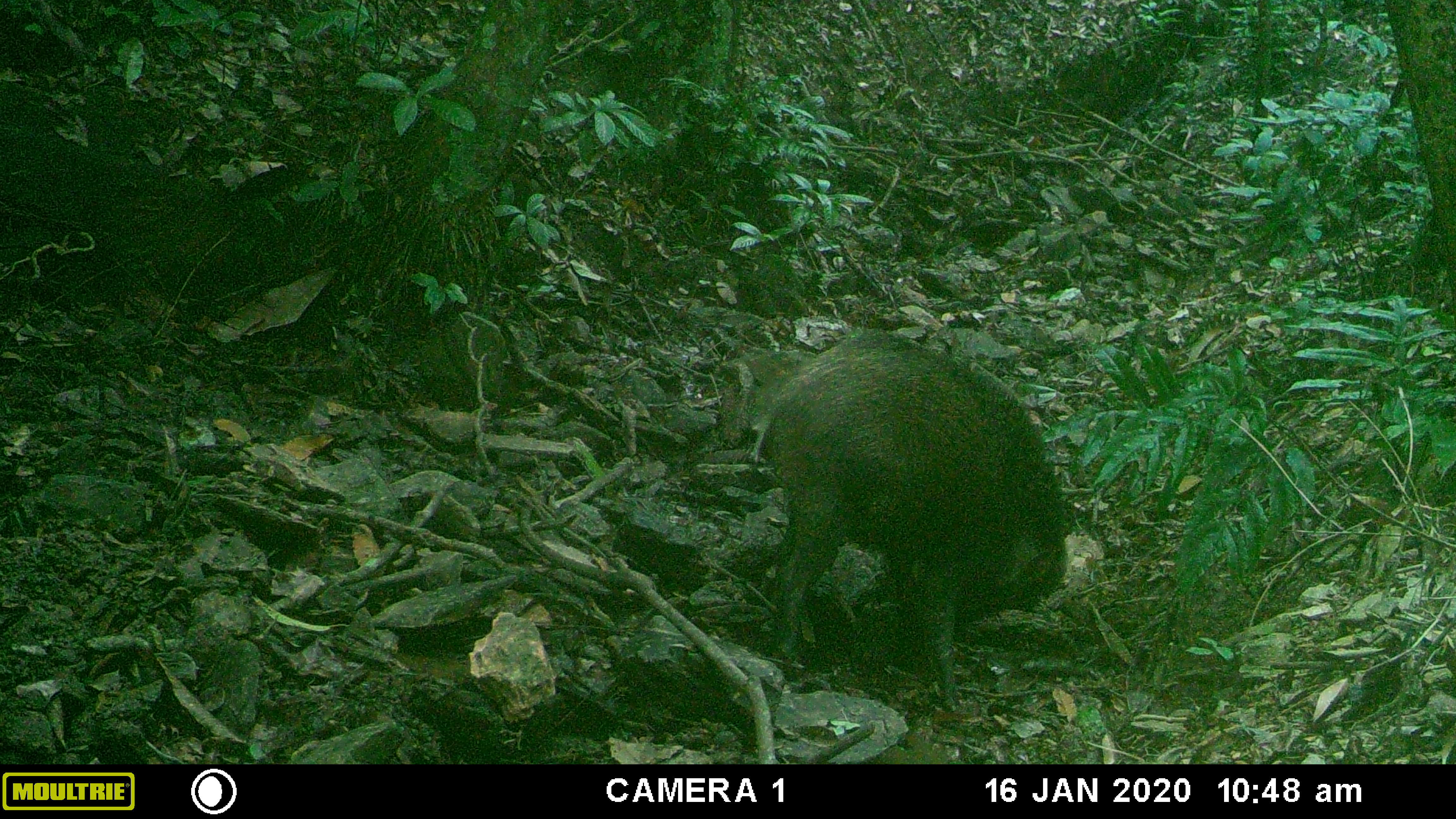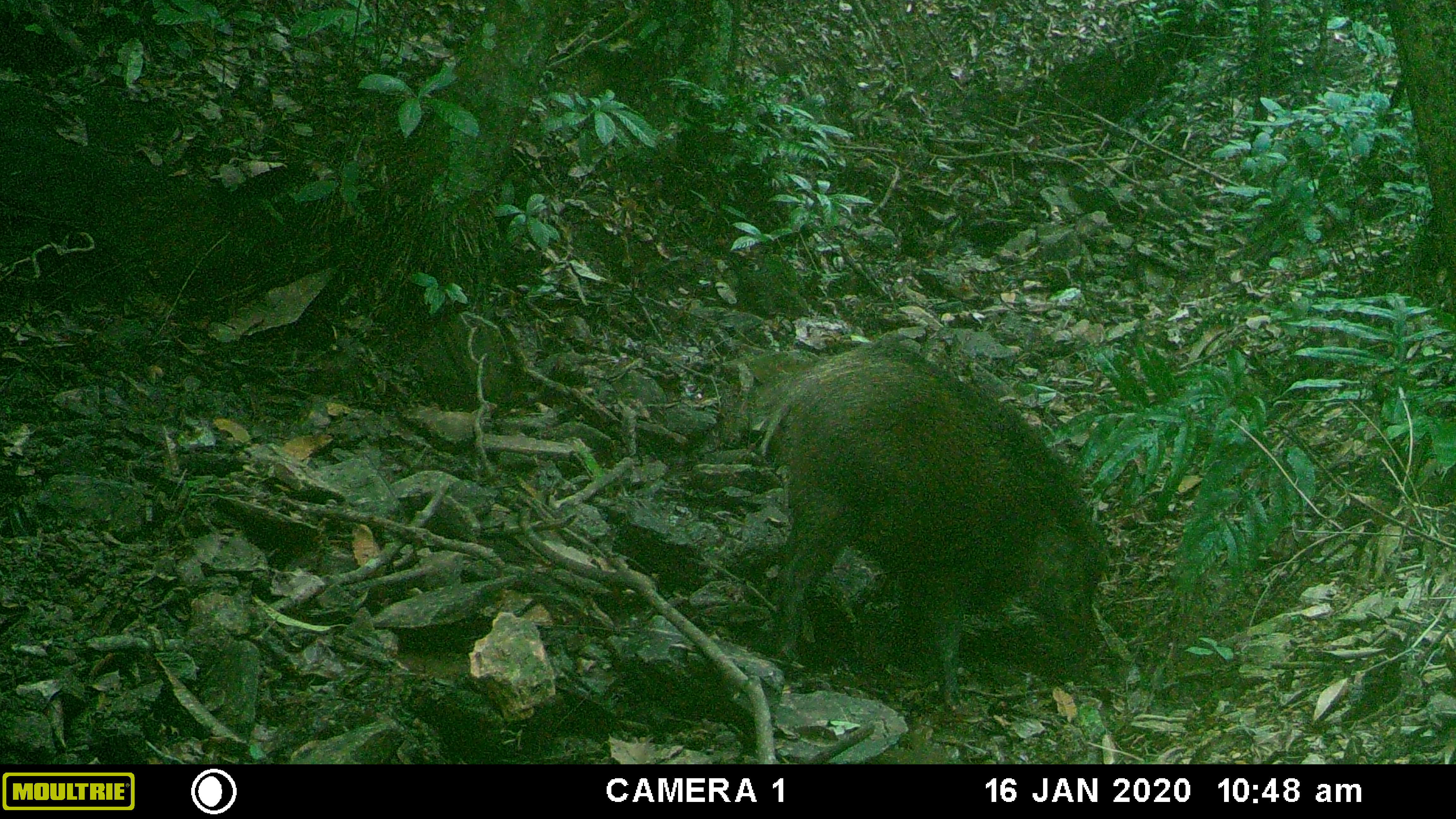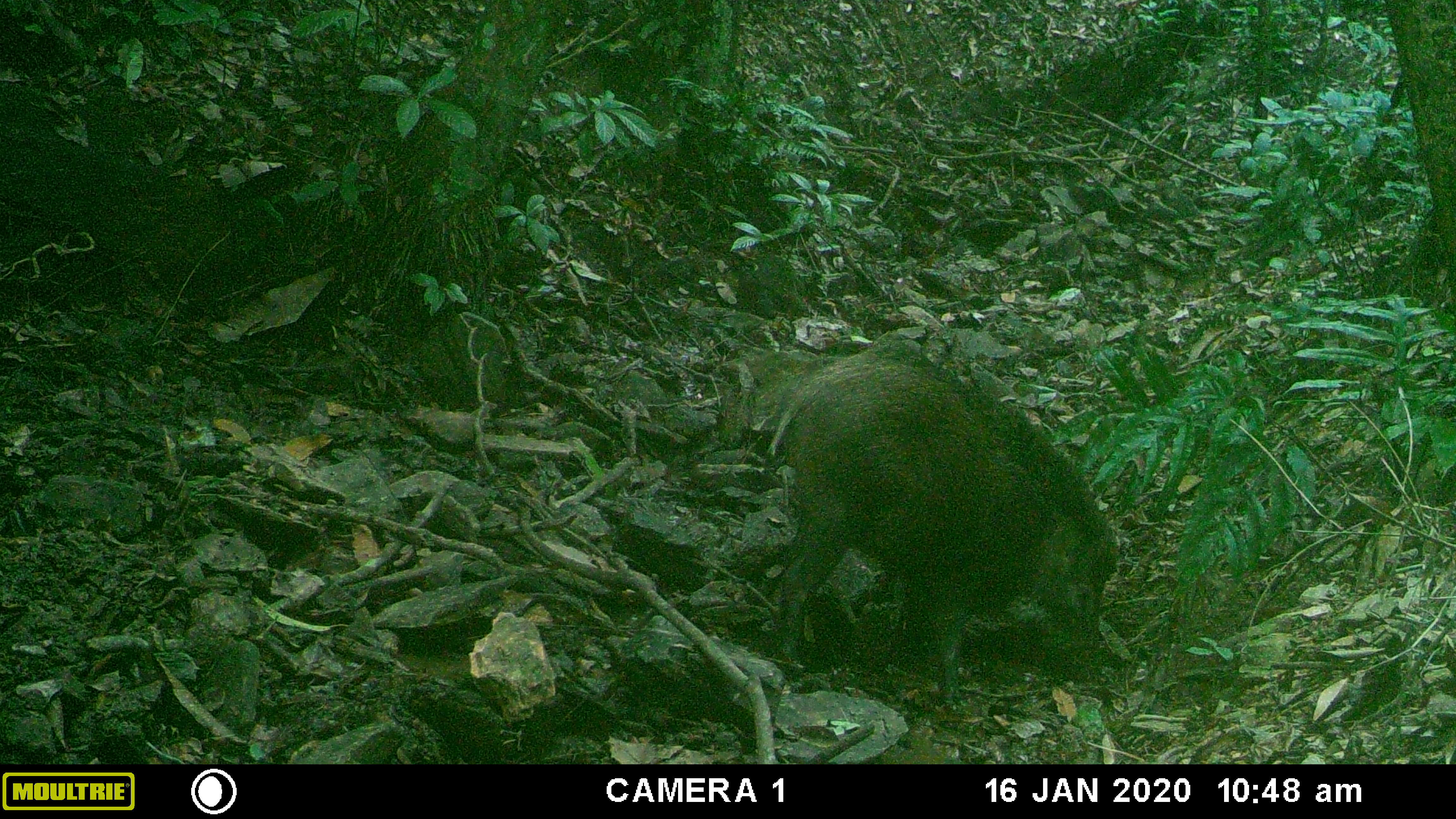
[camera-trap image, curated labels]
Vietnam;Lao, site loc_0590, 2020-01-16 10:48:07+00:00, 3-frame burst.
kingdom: Animalia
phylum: Chordata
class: Mammalia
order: Artiodactyla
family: Suidae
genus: Sus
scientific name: Sus scrofa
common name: eurasian wild pig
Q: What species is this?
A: Eurasian wild pig (Sus scrofa).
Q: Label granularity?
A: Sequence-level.